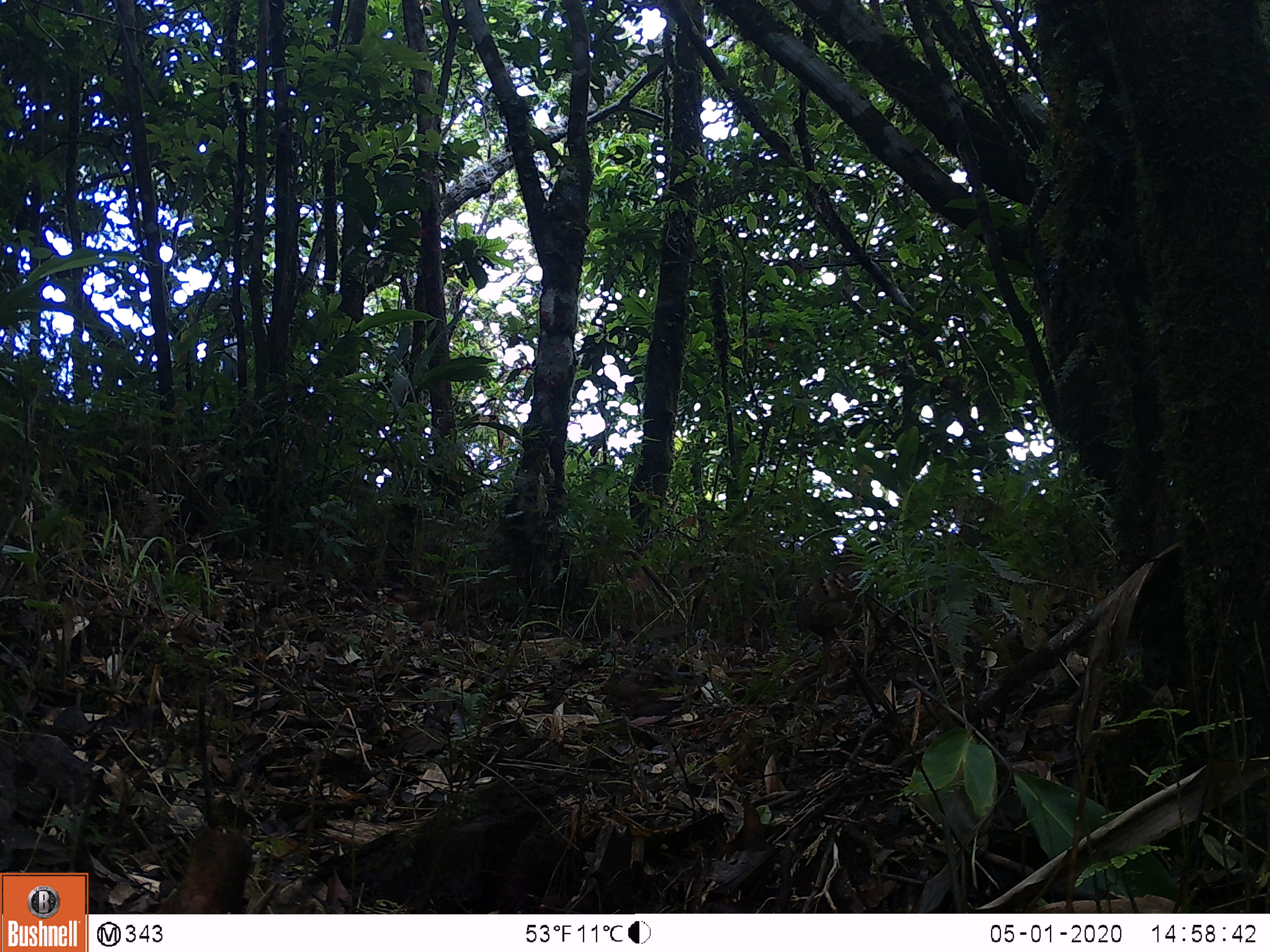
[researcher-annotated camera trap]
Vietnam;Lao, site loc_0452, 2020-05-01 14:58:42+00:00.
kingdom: Animalia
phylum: Chordata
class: Aves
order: Galliformes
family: Phasianidae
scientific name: Phasianidae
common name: partridge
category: unidentified partridge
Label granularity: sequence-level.